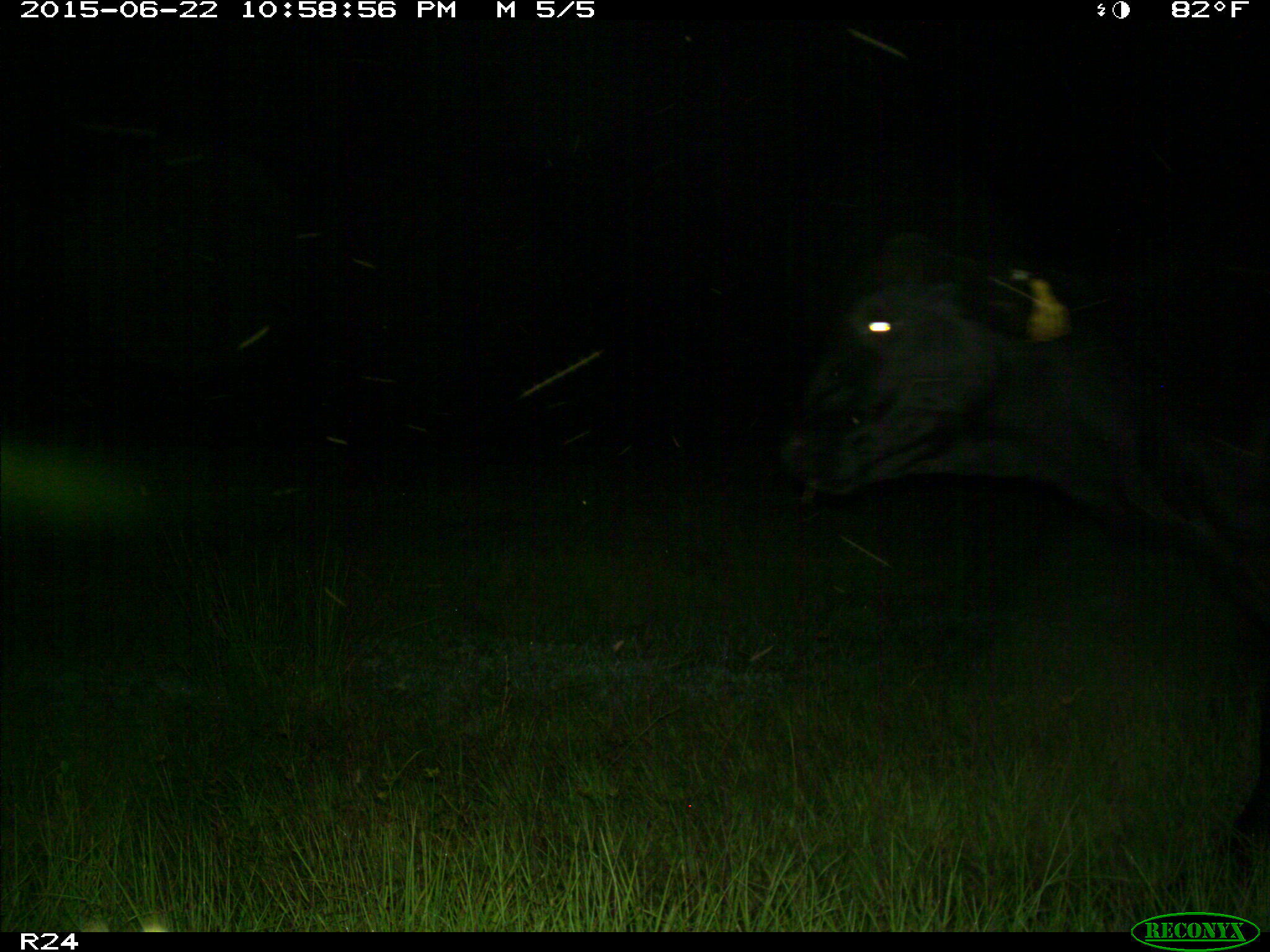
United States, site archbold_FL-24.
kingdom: Animalia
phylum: Chordata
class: Mammalia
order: Artiodactyla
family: Bovidae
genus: Bos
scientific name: Bos taurus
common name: domestic cow